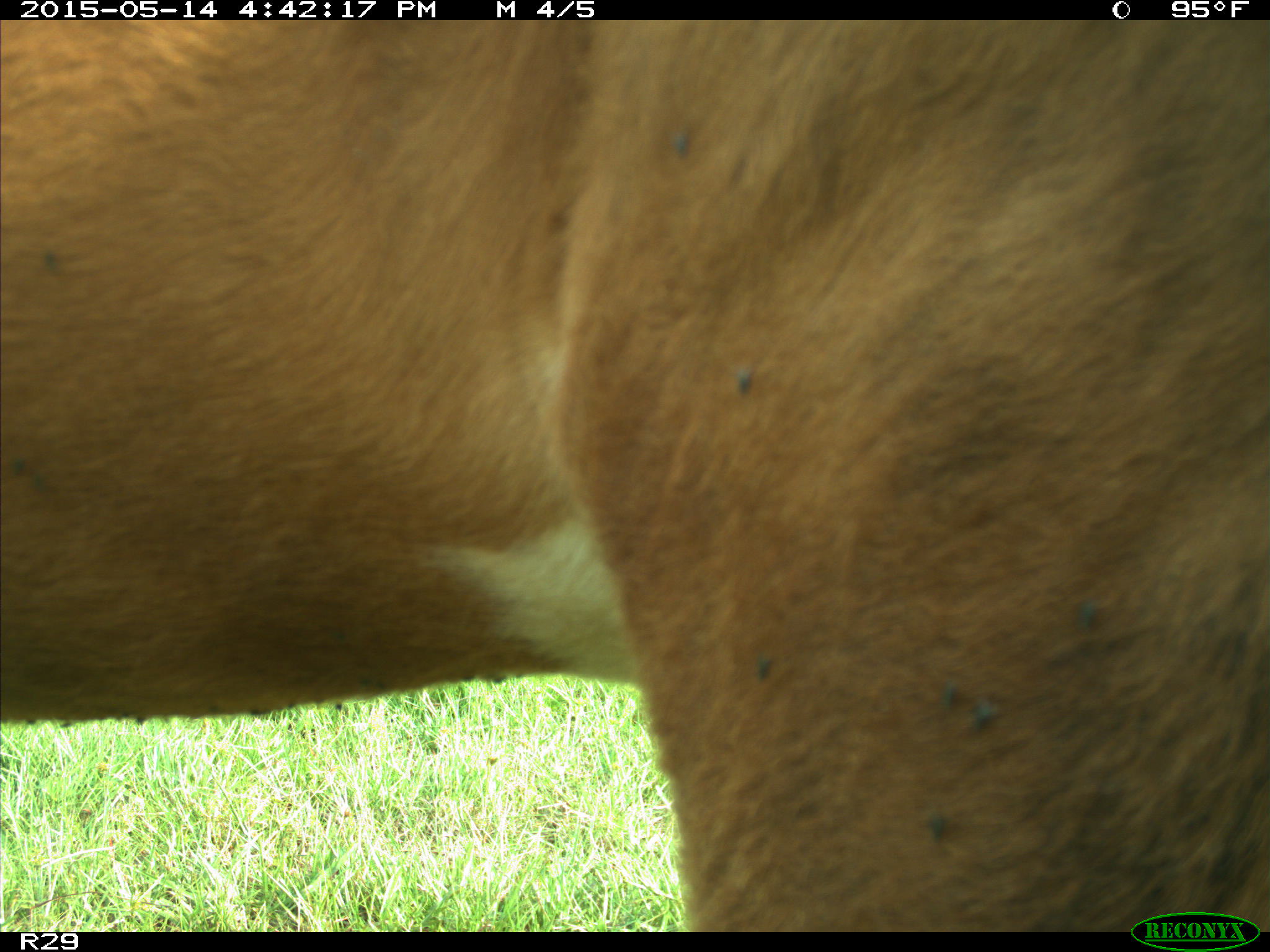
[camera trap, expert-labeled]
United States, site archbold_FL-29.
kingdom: Animalia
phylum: Chordata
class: Mammalia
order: Artiodactyla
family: Bovidae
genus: Bos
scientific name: Bos taurus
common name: domestic cow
Bos taurus (domestic cow).